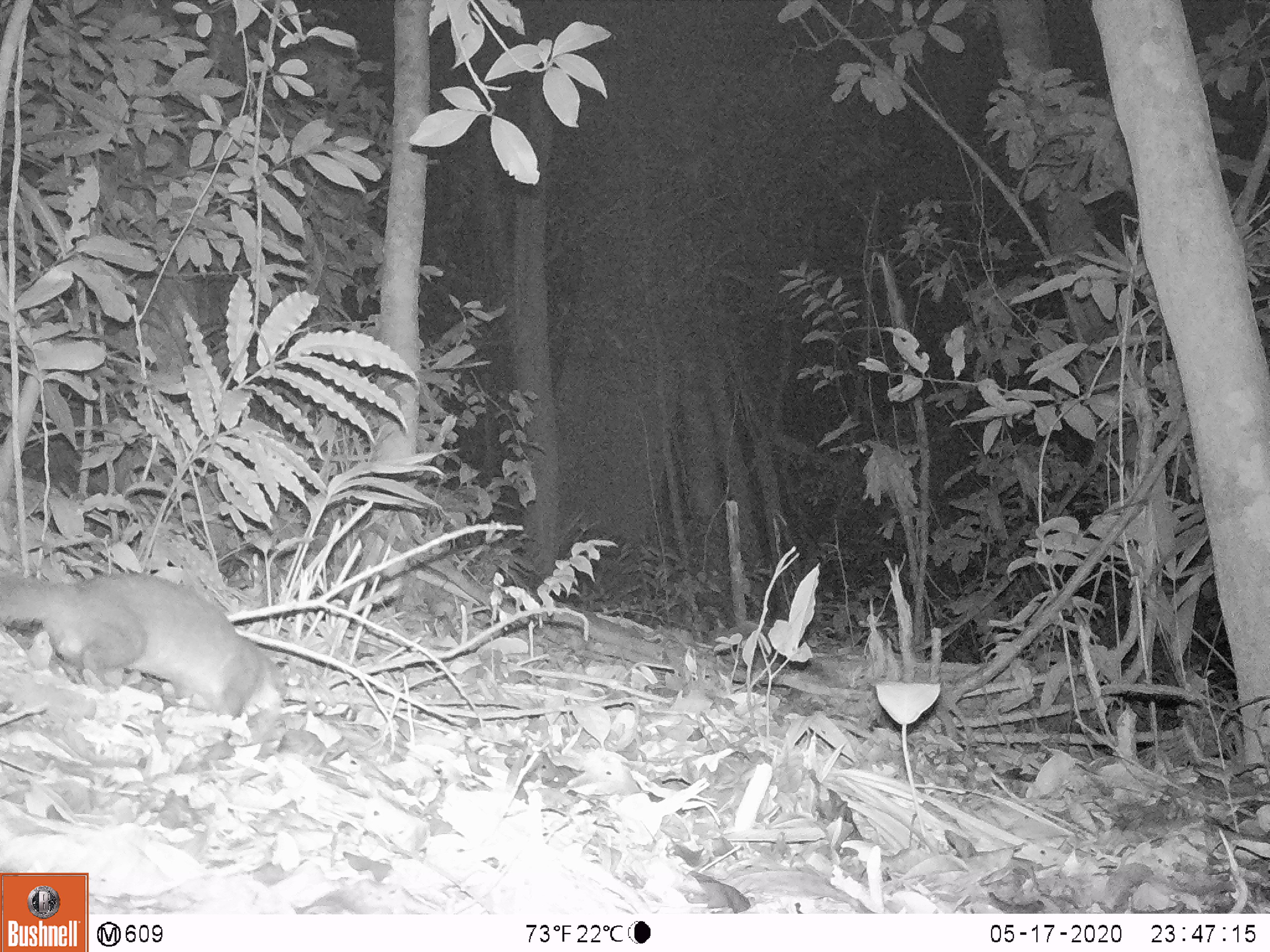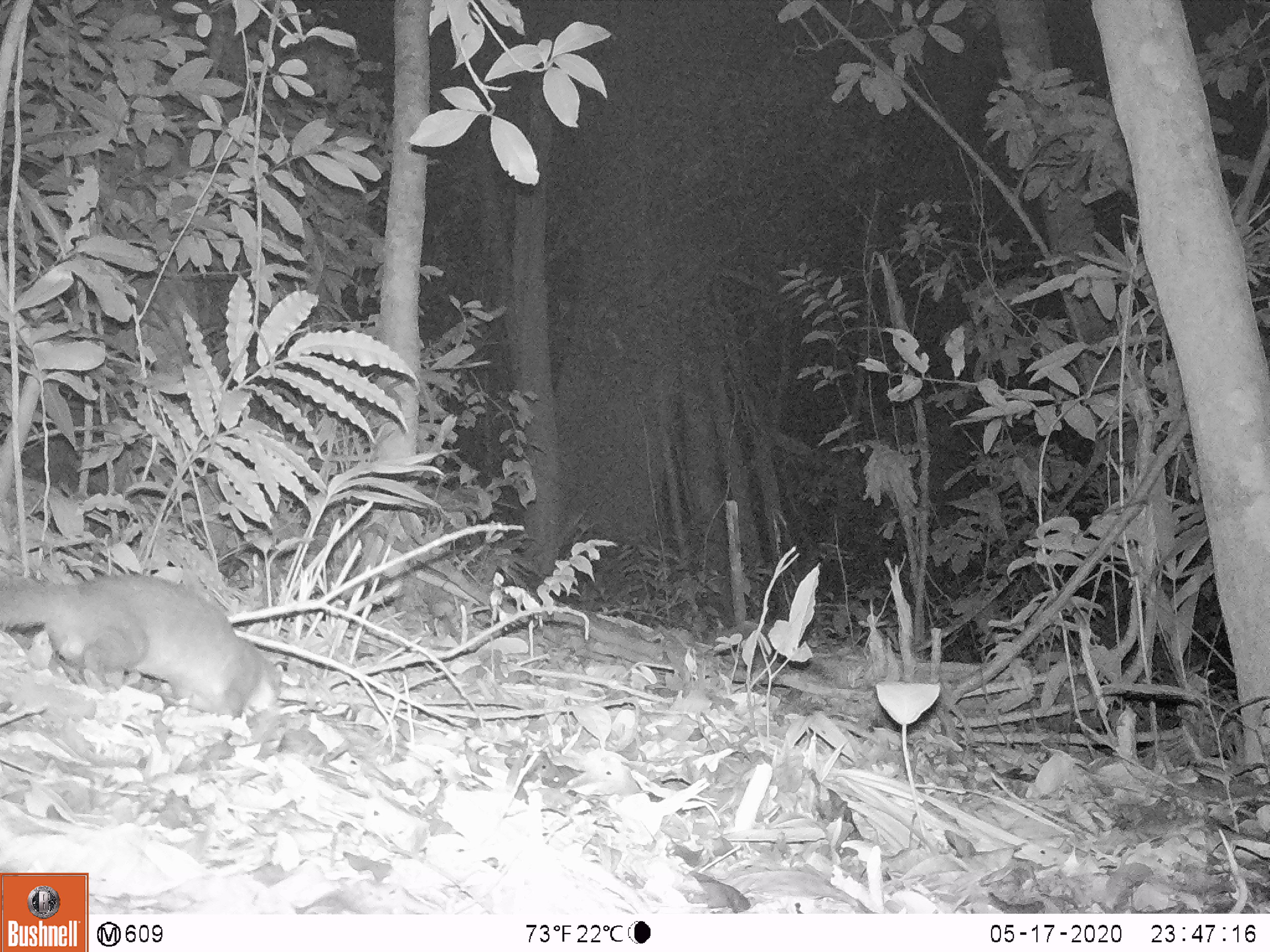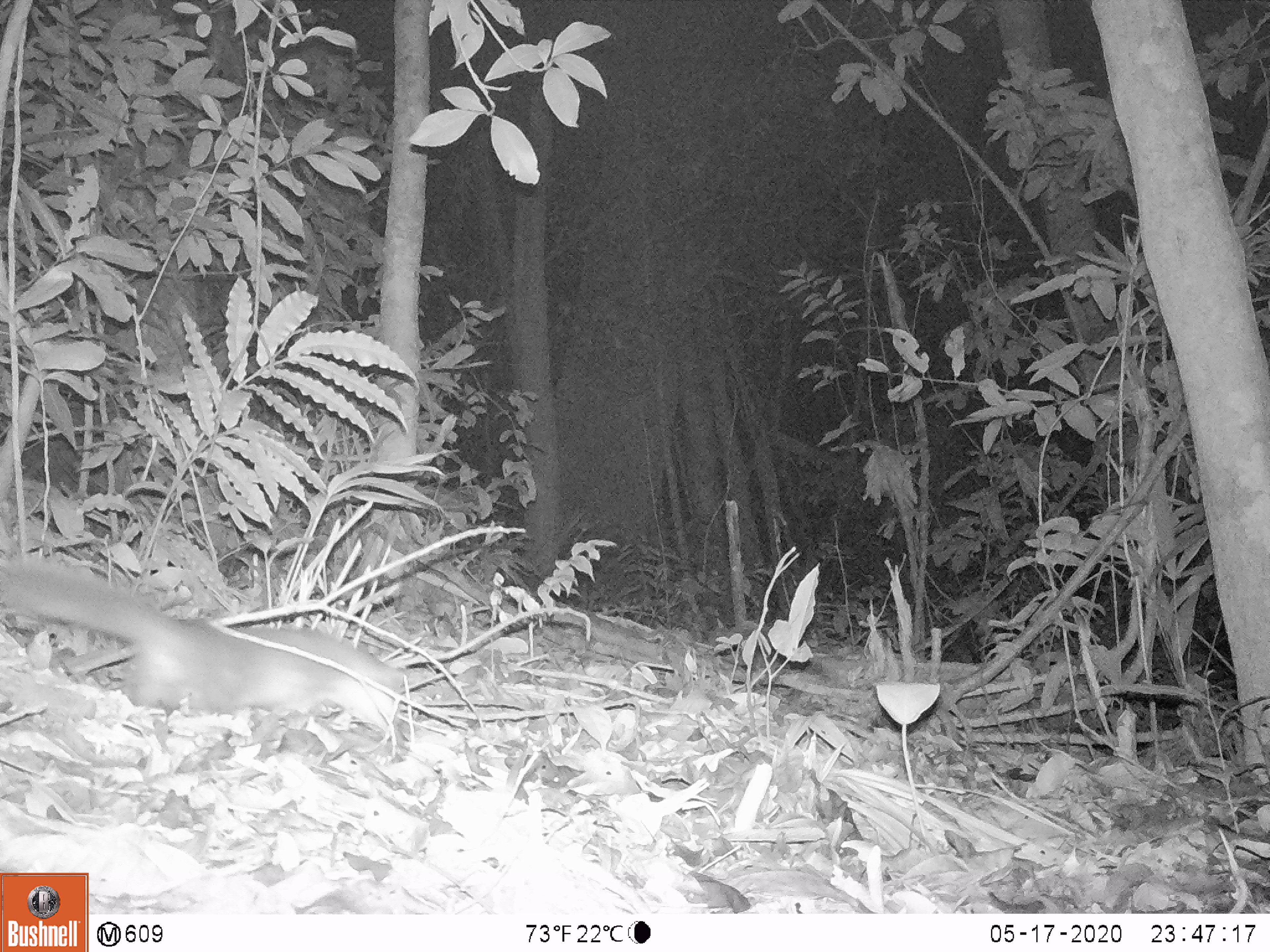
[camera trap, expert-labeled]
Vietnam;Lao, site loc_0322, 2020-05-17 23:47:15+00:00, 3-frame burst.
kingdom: Animalia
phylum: Chordata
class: Mammalia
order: Carnivora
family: Mustelidae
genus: Melogale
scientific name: Melogale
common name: ferret badger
Ferret badger (Melogale). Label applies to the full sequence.